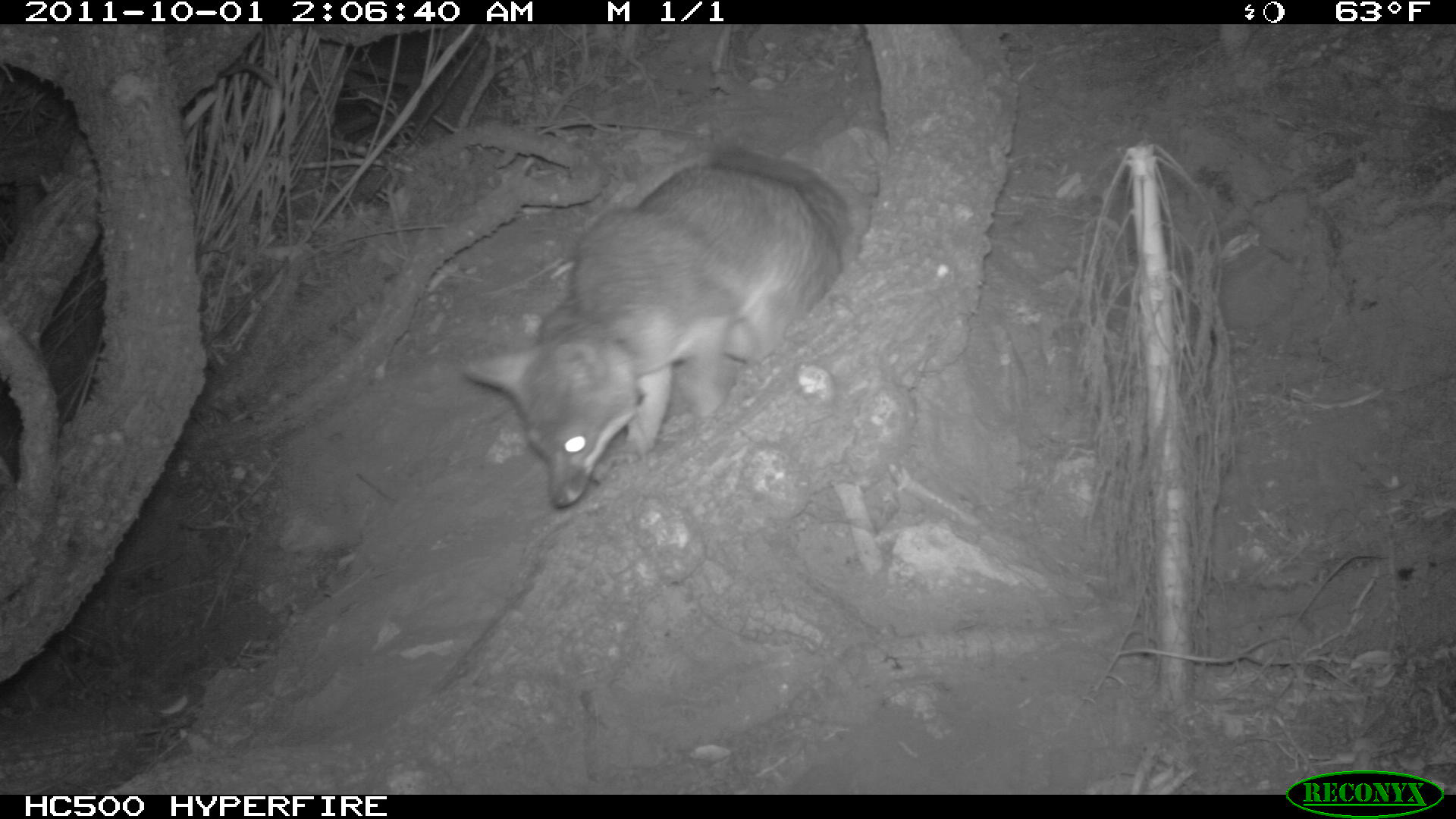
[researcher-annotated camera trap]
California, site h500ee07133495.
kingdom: Animalia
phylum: Chordata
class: Mammalia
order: Carnivora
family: Canidae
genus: Urocyon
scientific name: Urocyon littoralis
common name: island fox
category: fox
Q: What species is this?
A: Fox (island fox) (Urocyon littoralis).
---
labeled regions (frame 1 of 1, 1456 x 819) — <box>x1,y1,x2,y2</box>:
fox: <box>466,146,849,507</box>